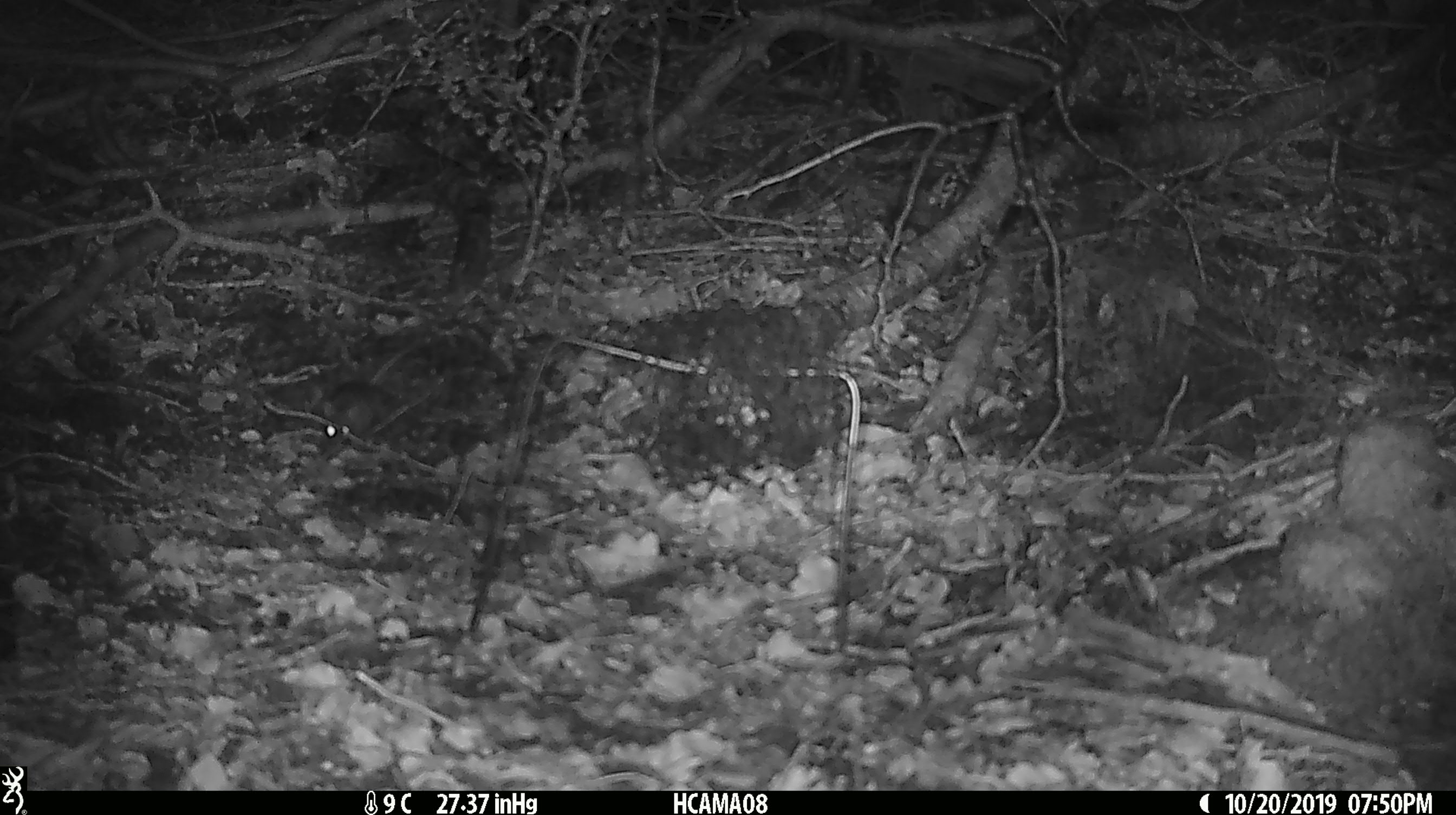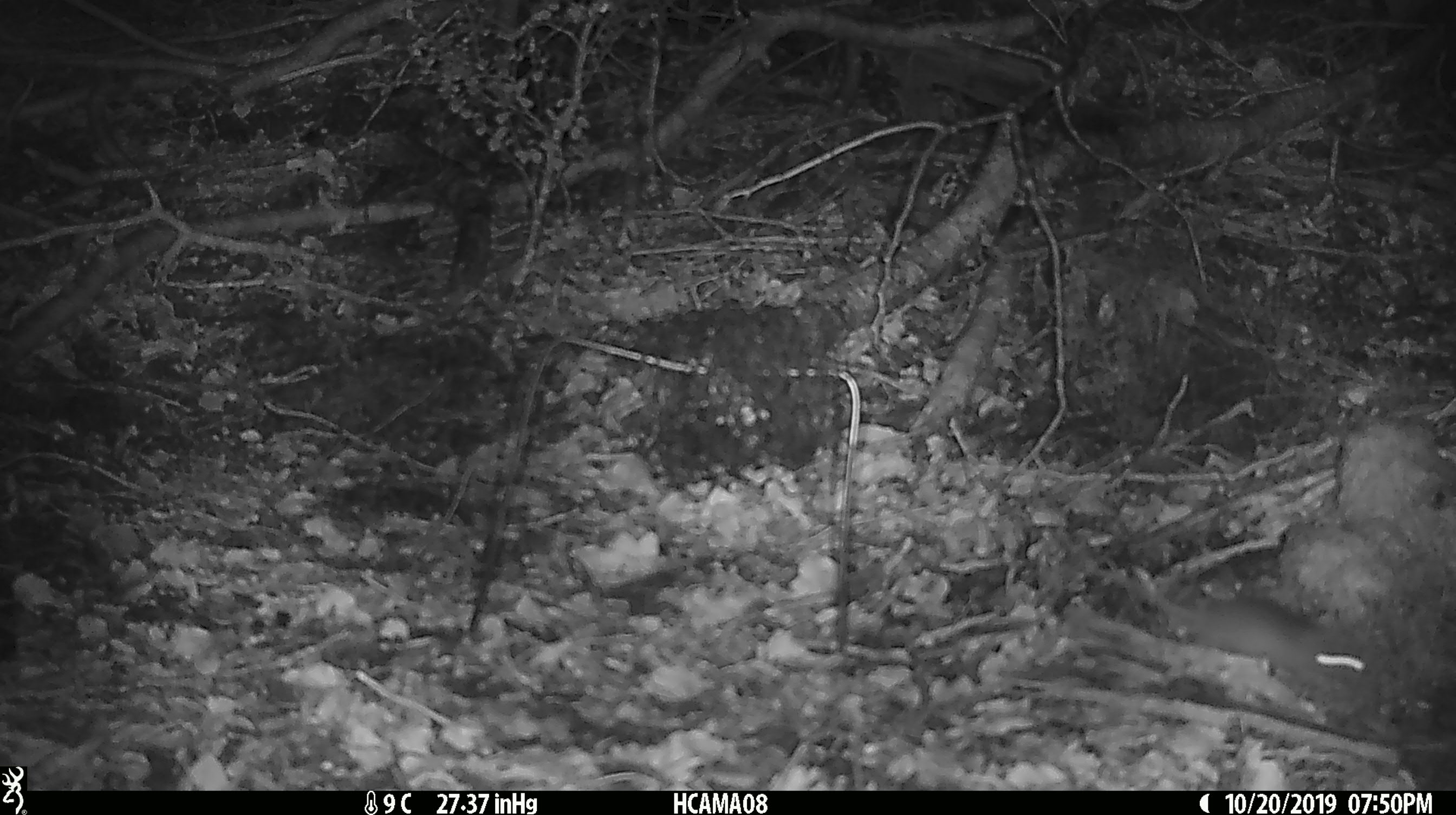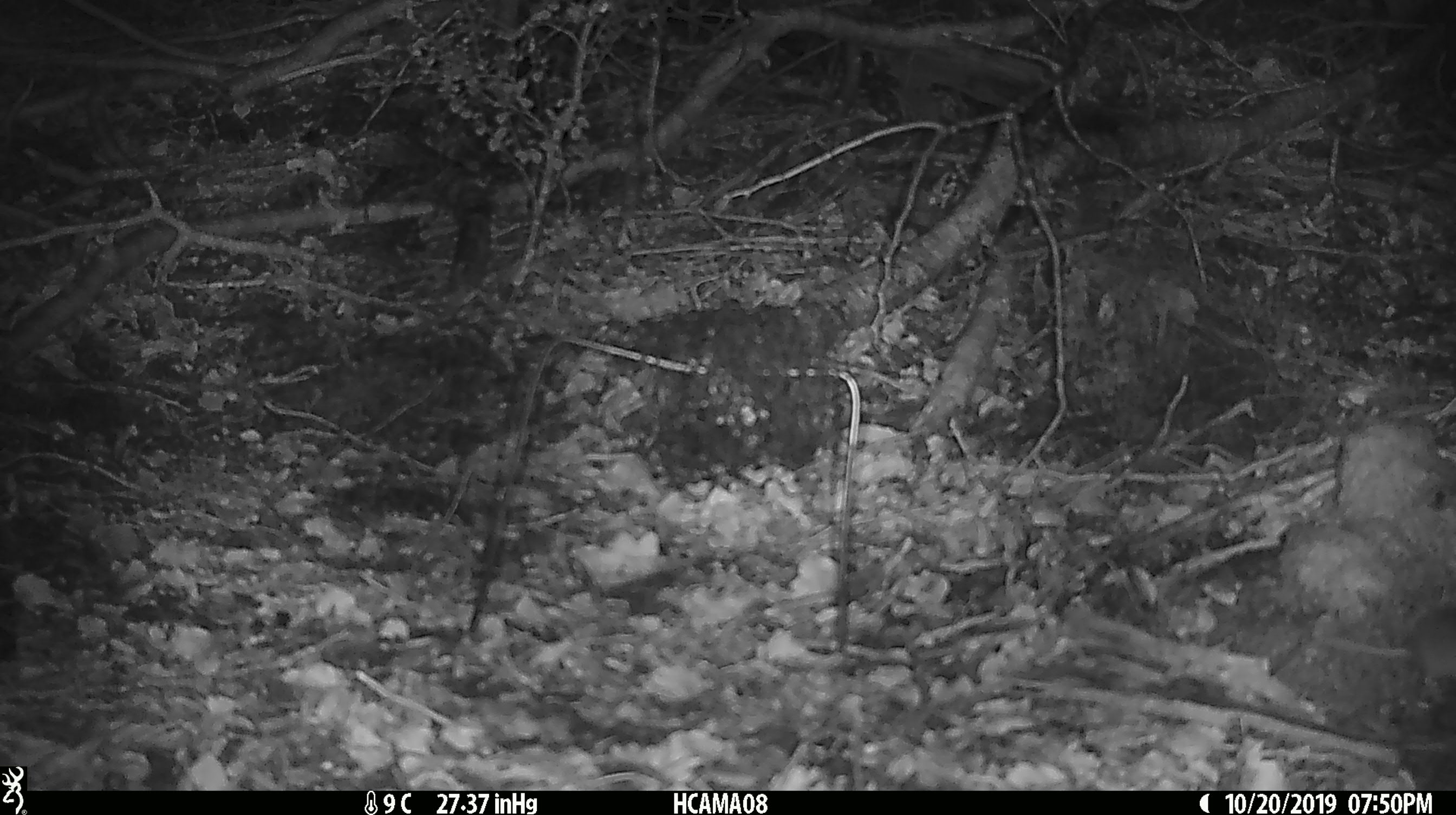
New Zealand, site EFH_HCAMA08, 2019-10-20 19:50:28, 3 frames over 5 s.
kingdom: Animalia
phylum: Chordata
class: Mammalia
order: Rodentia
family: Muridae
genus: Mus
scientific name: Mus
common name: mouse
Mouse (Mus).